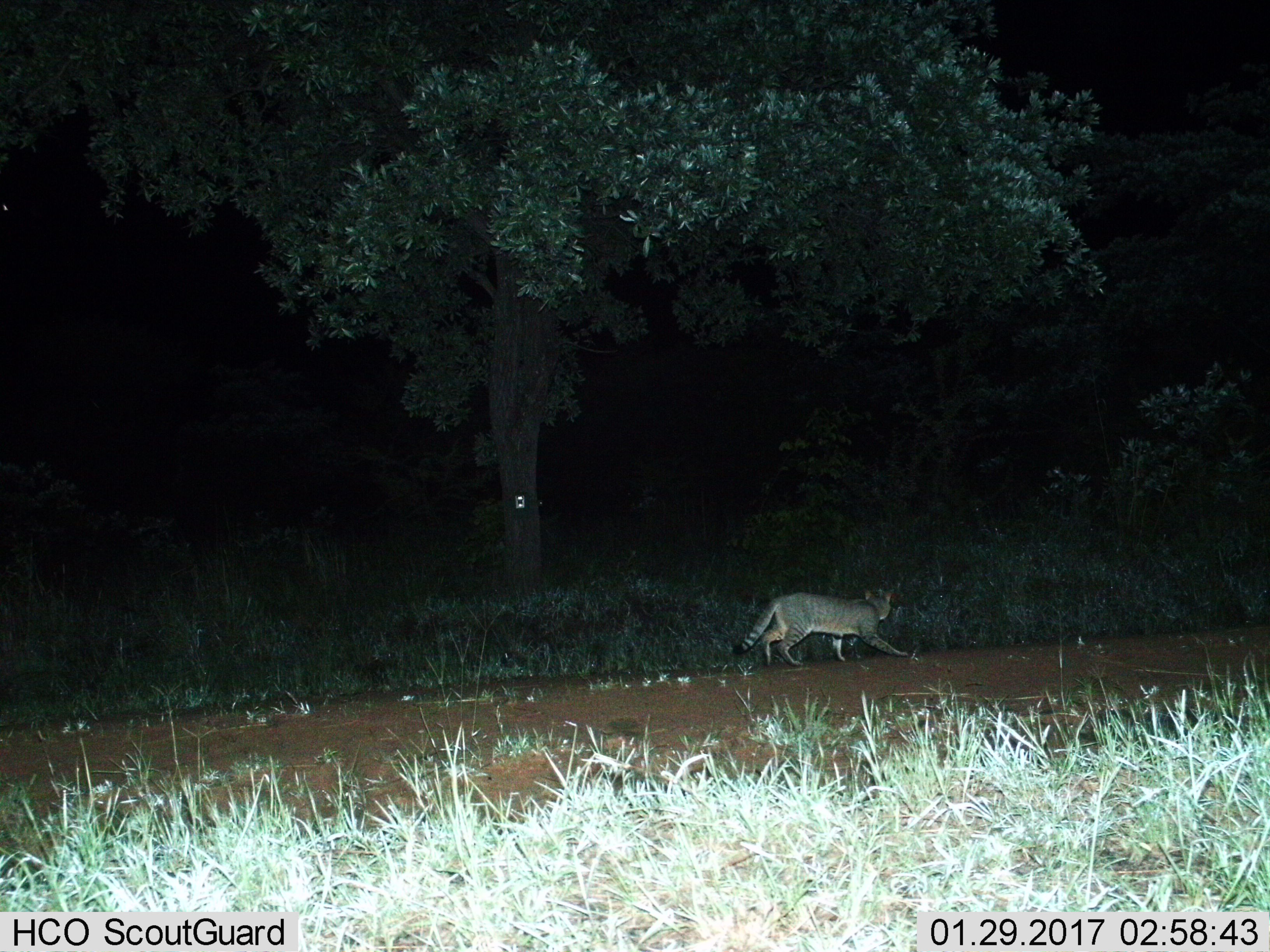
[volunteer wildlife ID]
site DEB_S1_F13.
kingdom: Animalia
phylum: Chordata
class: Mammalia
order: Carnivora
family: Felidae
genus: Felis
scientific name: Felis lybica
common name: african wild cat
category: africanwildcat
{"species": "africanwildcat (african wild cat) (Felis lybica)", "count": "1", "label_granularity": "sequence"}